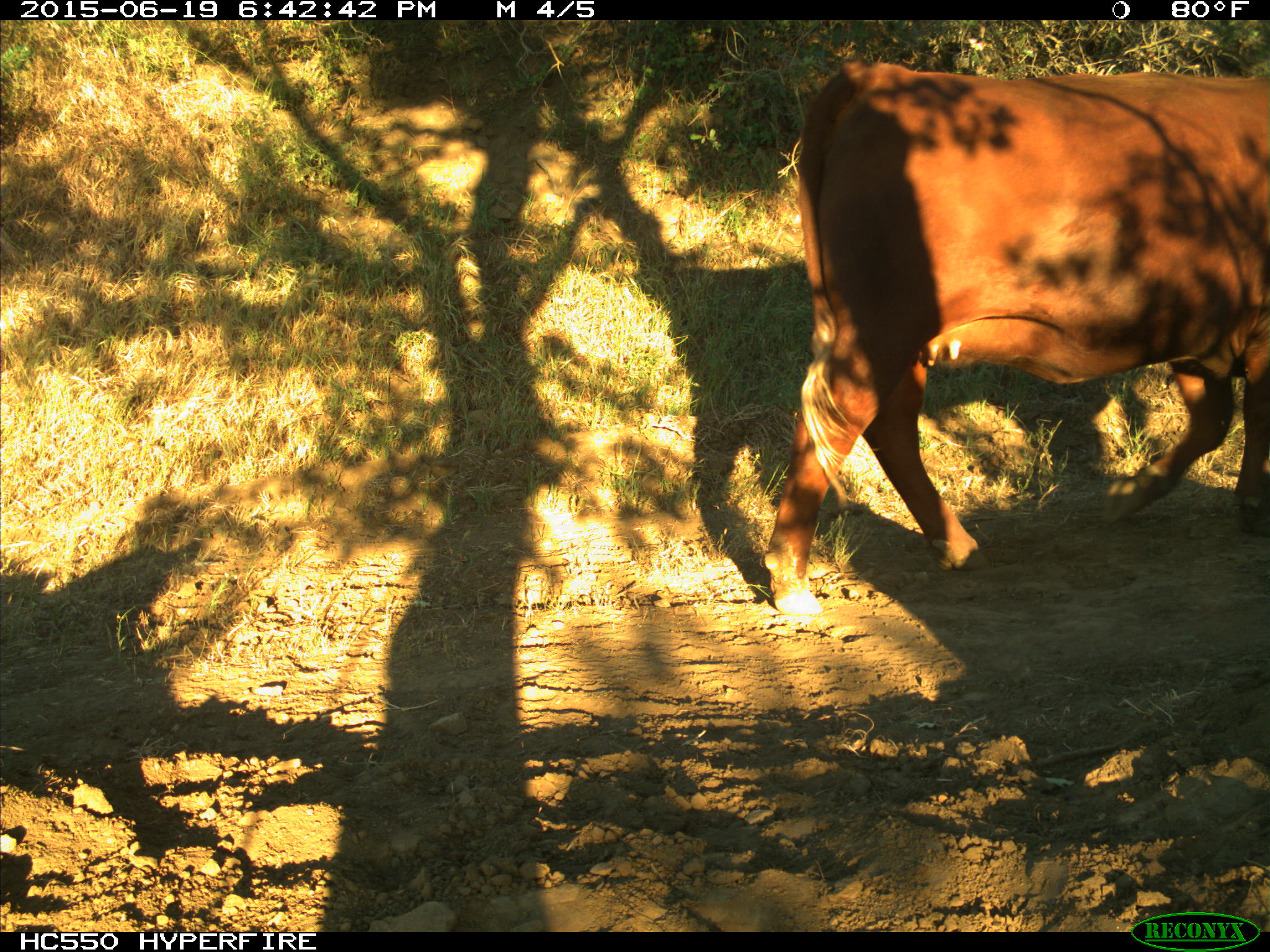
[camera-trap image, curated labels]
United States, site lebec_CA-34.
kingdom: Animalia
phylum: Chordata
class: Mammalia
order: Artiodactyla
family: Bovidae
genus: Bos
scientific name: Bos taurus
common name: domestic cow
Bos taurus (domestic cow).